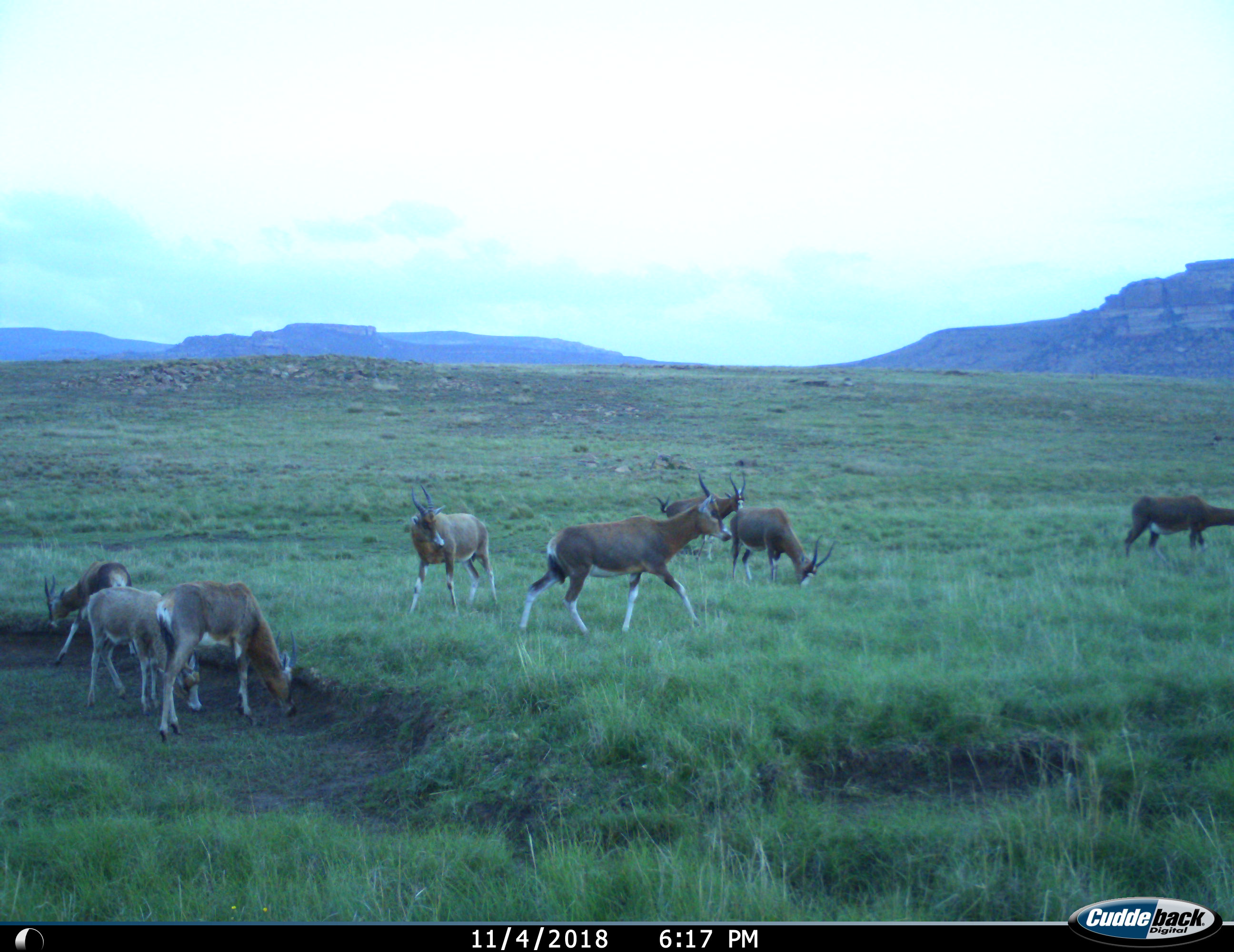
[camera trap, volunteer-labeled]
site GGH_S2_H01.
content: unidentified animal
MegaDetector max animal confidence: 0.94